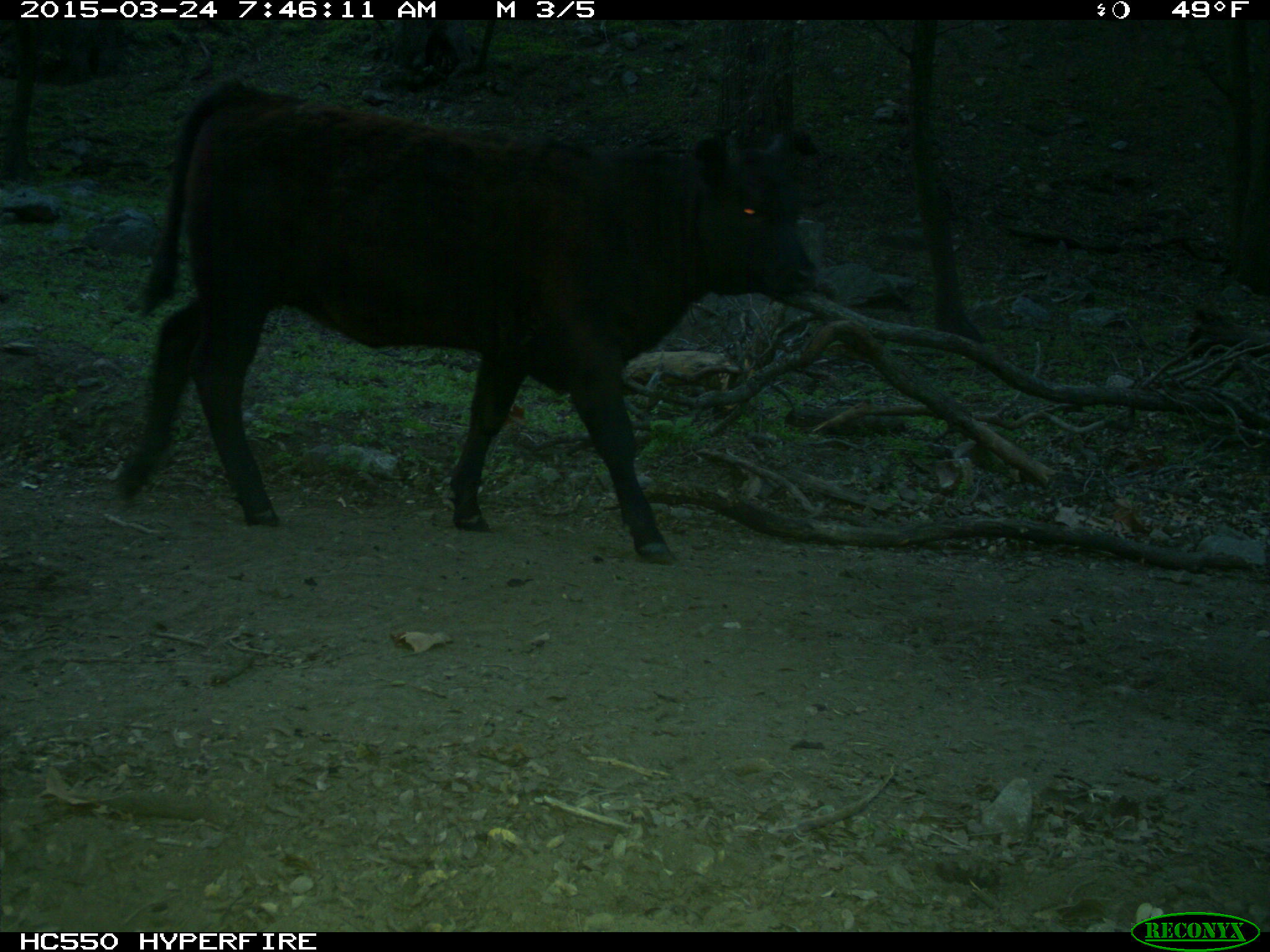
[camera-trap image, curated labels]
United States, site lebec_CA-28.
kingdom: Animalia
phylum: Chordata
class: Mammalia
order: Artiodactyla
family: Bovidae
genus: Bos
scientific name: Bos taurus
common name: domestic cow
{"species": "Bos taurus (domestic cow)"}